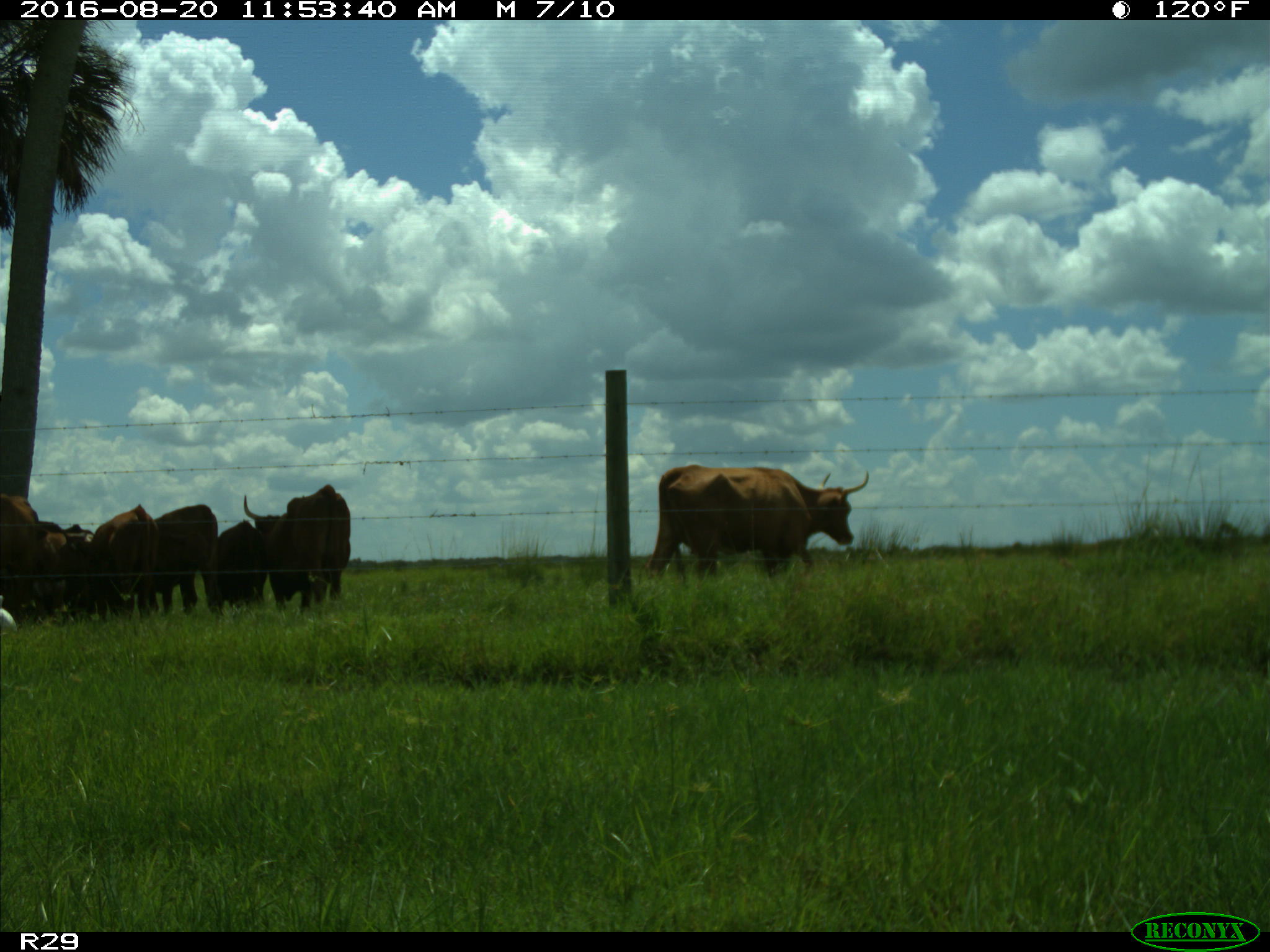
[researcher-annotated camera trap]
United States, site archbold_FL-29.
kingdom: Animalia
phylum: Chordata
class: Mammalia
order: Artiodactyla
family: Bovidae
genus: Bos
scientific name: Bos taurus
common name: domestic cow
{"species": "Bos taurus (domestic cow)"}